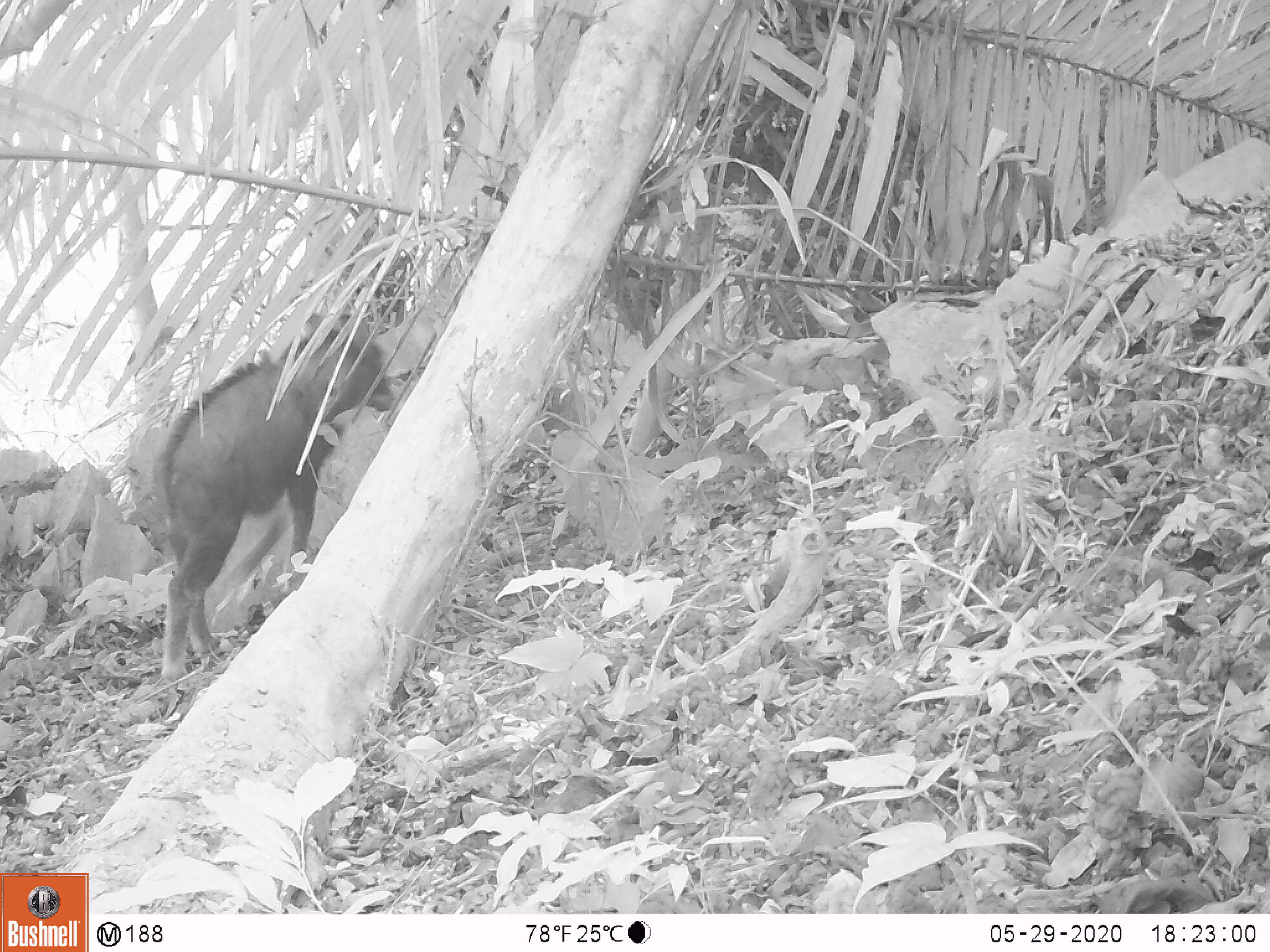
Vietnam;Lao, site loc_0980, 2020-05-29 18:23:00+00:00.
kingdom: Animalia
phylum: Chordata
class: Mammalia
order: Artiodactyla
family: Bovidae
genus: Capricornis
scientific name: Capricornis sumatraensis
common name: chinese serow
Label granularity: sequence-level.